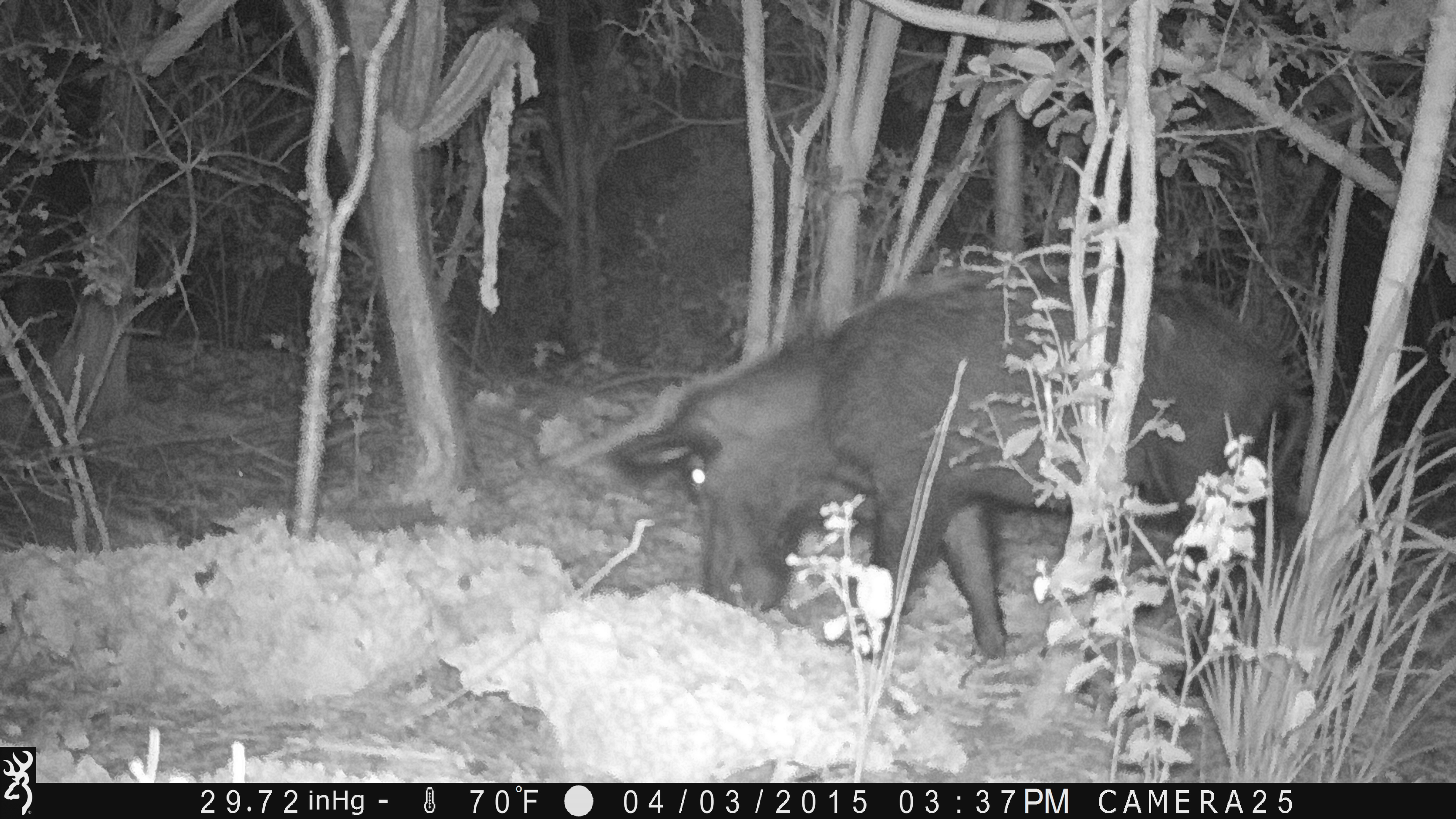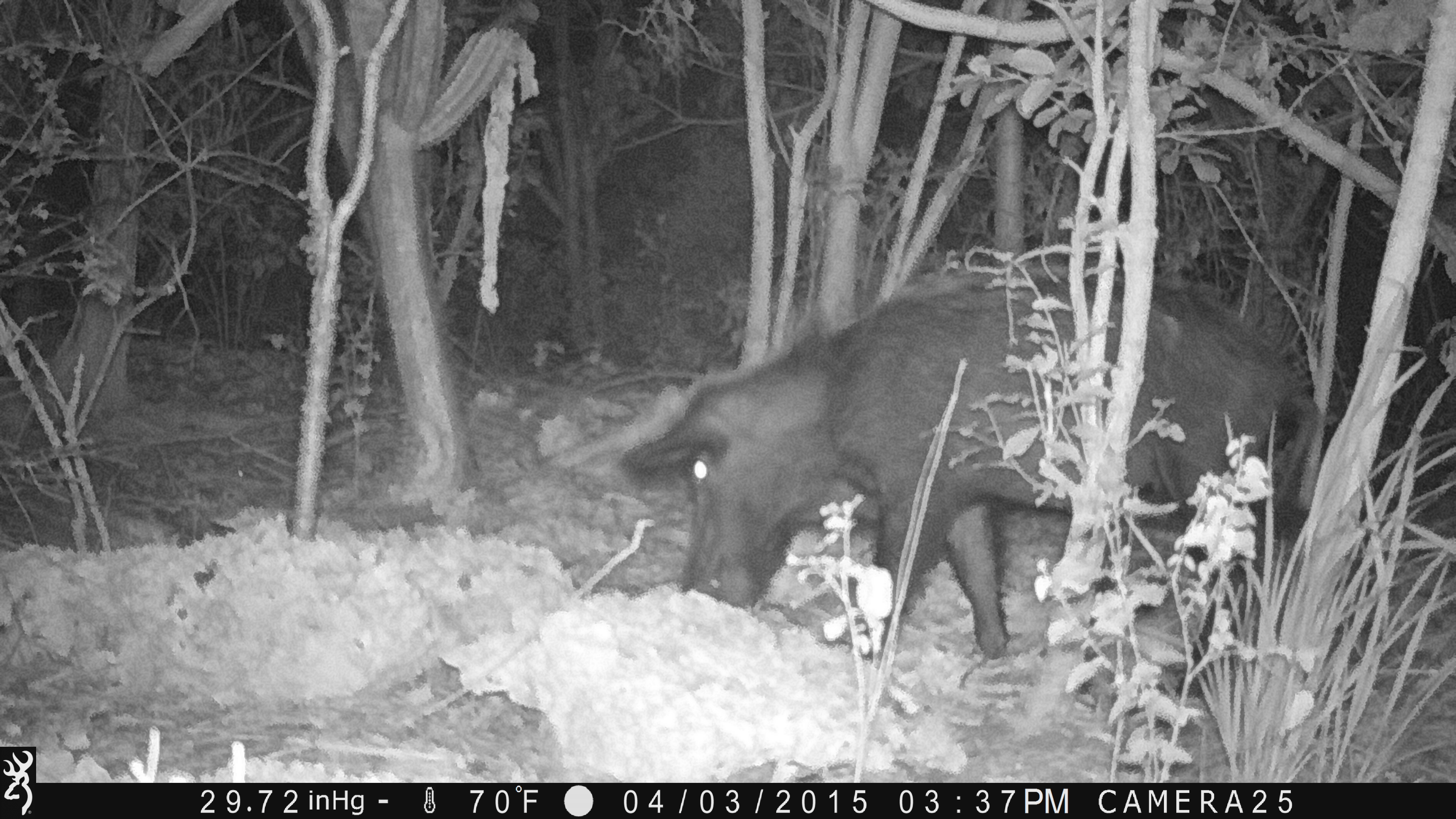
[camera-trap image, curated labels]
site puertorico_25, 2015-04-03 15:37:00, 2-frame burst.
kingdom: Animalia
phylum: Chordata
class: Mammalia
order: Artiodactyla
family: Suidae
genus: Sus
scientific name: Sus scrofa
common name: pig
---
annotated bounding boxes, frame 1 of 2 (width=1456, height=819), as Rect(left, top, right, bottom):
pig: Rect(604, 261, 1309, 670)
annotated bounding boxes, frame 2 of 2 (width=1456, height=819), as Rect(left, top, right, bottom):
pig: Rect(623, 261, 1320, 673)